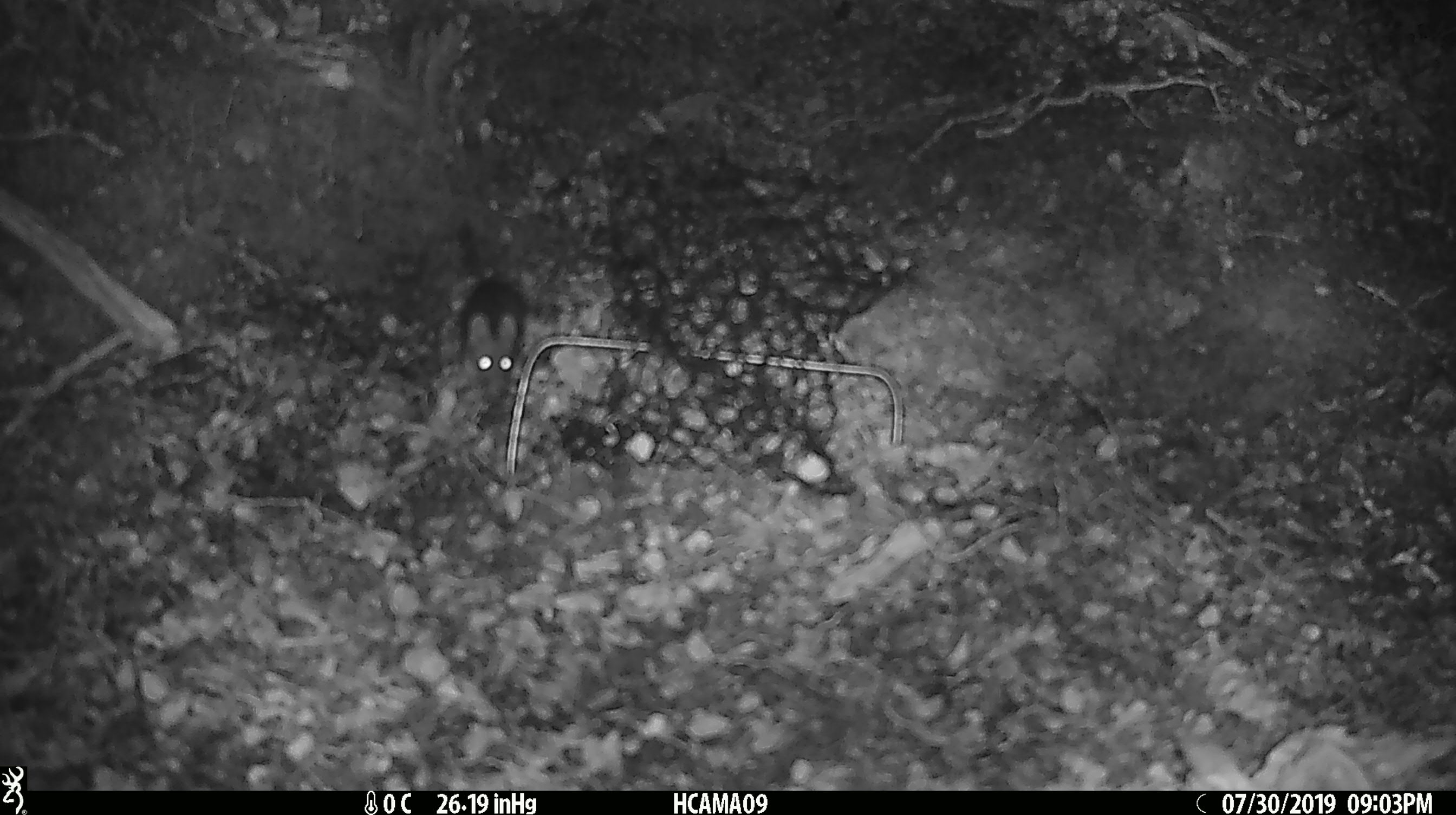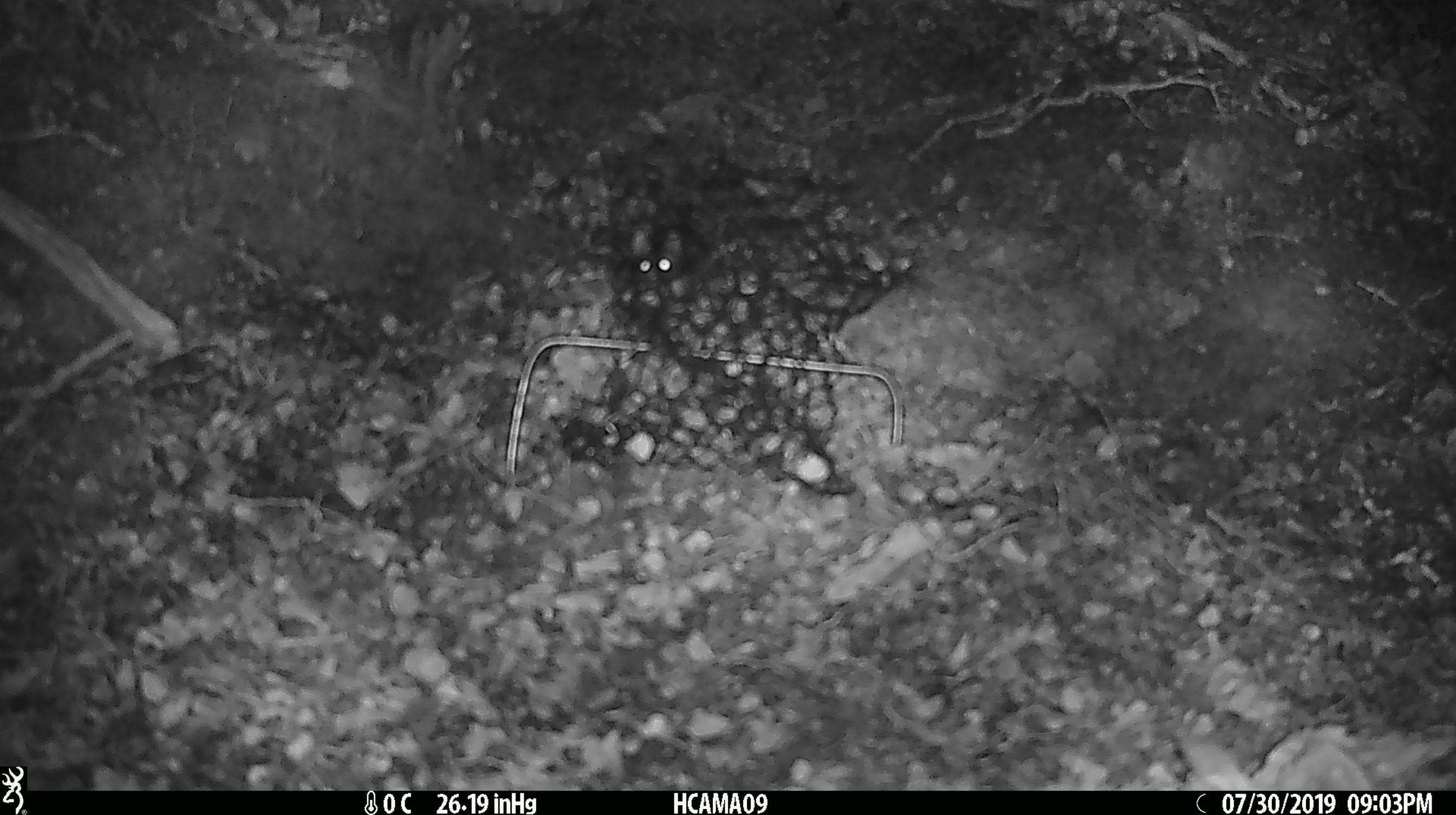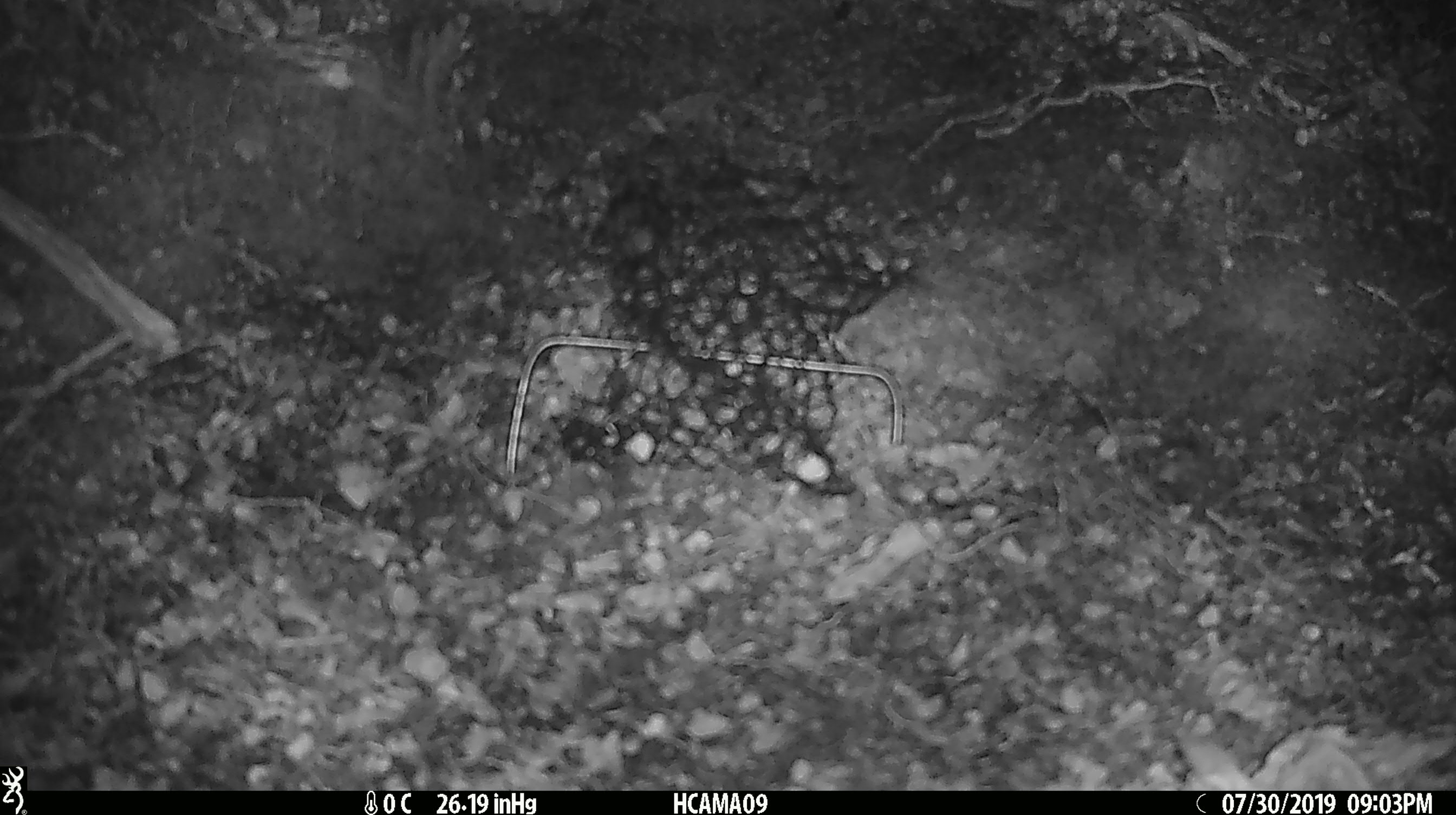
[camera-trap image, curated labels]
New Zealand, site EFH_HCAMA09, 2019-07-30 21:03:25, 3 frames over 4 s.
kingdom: Animalia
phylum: Chordata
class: Mammalia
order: Rodentia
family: Muridae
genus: Mus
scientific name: Mus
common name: mouse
Mouse (Mus).